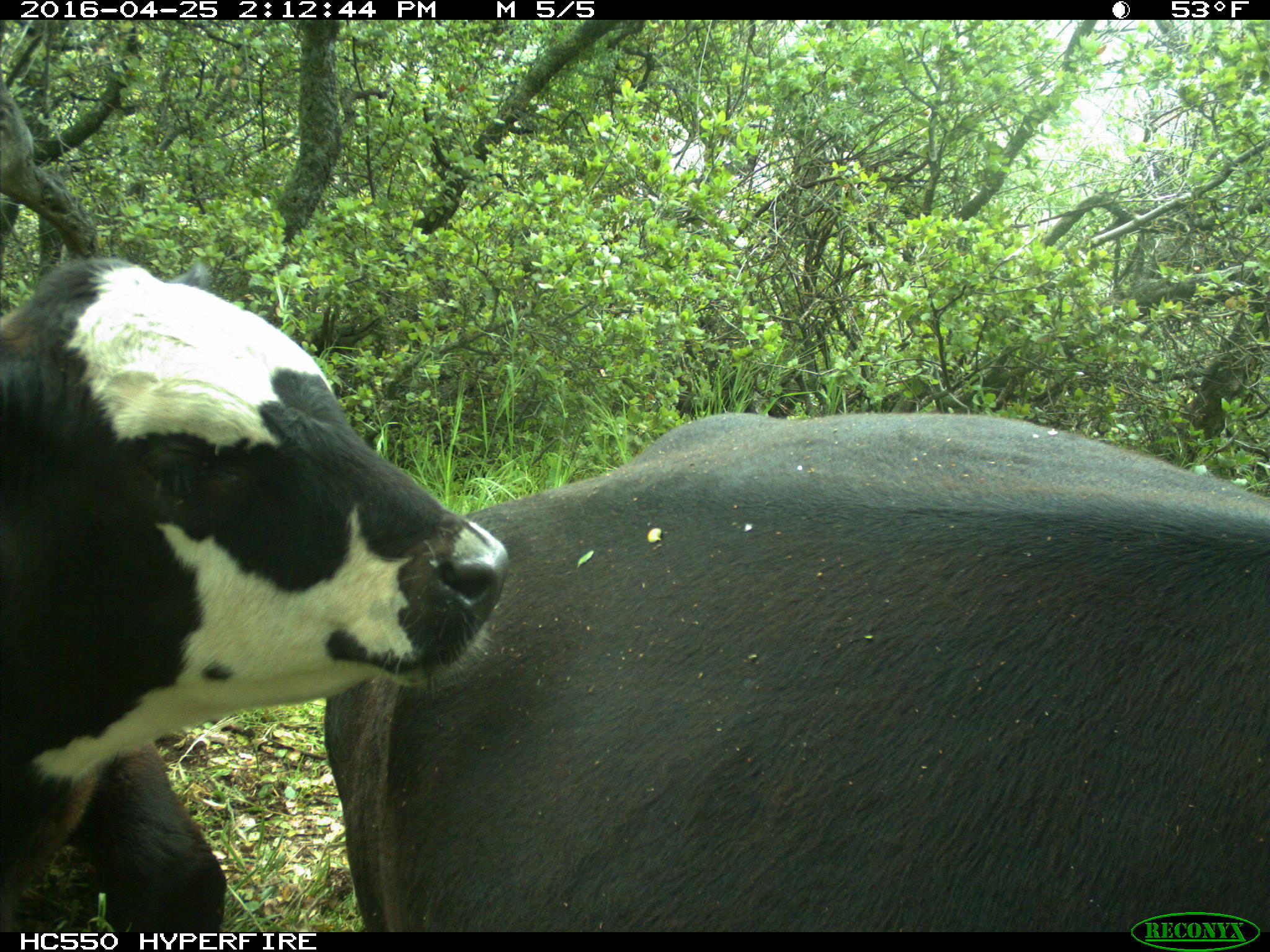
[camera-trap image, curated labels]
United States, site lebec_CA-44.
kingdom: Animalia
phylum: Chordata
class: Mammalia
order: Artiodactyla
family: Bovidae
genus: Bos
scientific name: Bos taurus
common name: domestic cow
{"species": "Bos taurus (domestic cow)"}